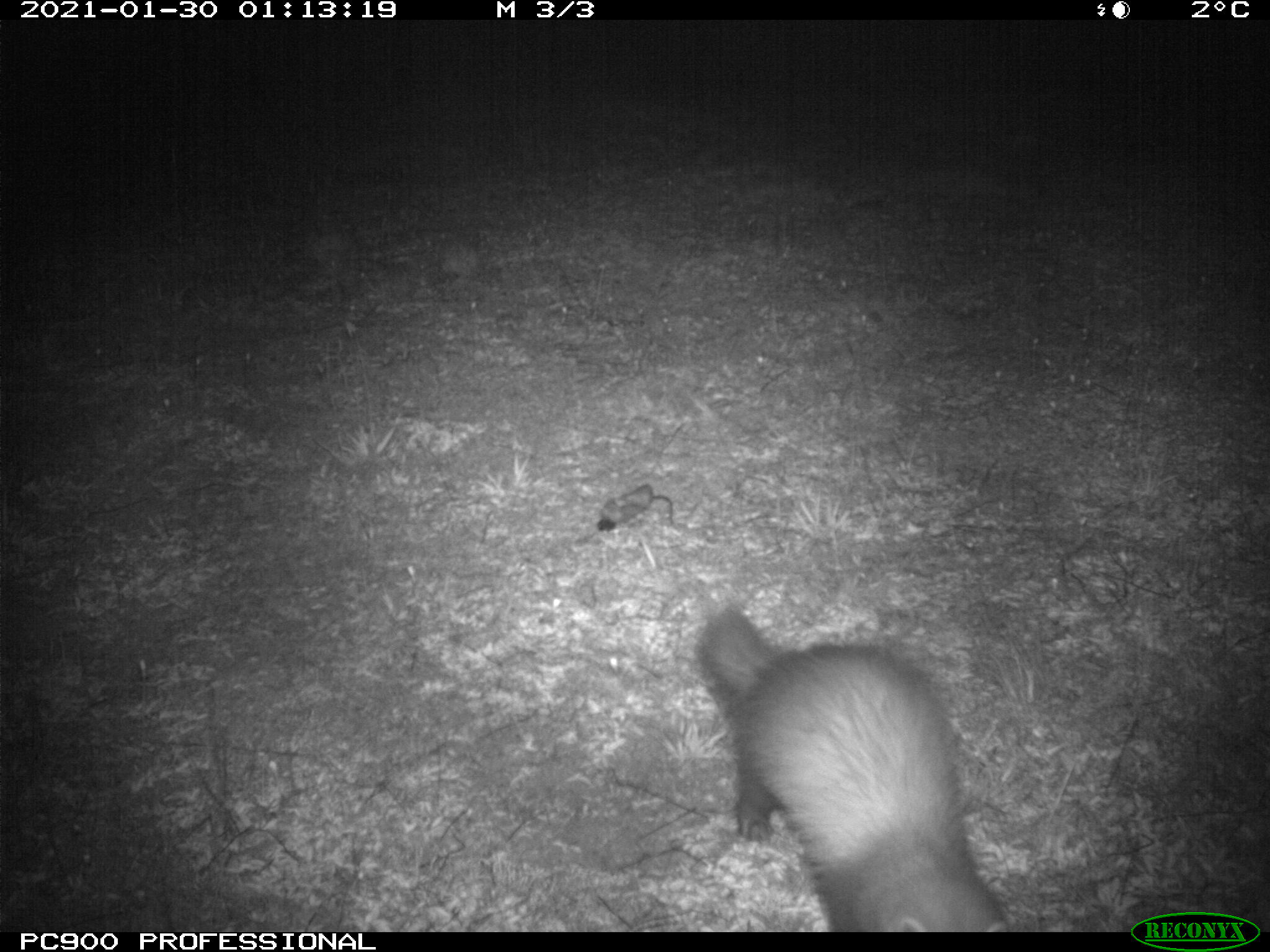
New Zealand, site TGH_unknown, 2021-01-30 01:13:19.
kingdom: Animalia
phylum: Chordata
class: Mammalia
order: Carnivora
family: Mustelidae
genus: Mustela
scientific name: Mustela furo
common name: ferret